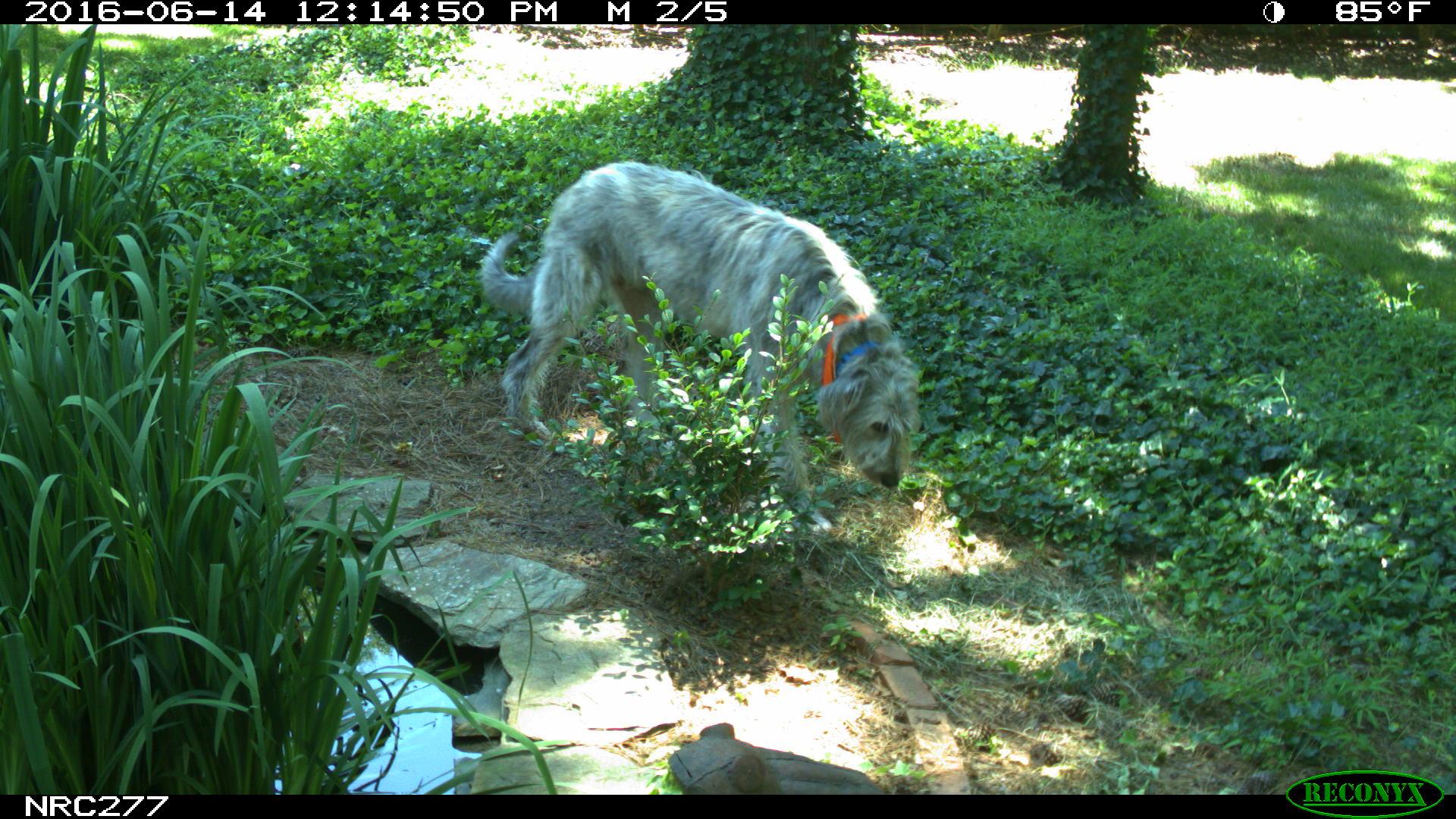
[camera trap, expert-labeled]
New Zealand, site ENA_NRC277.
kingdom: Animalia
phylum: Chordata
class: Mammalia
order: Carnivora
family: Canidae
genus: Canis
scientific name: Canis familiaris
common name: domestic dog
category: dog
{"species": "dog (domestic dog) (Canis familiaris)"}